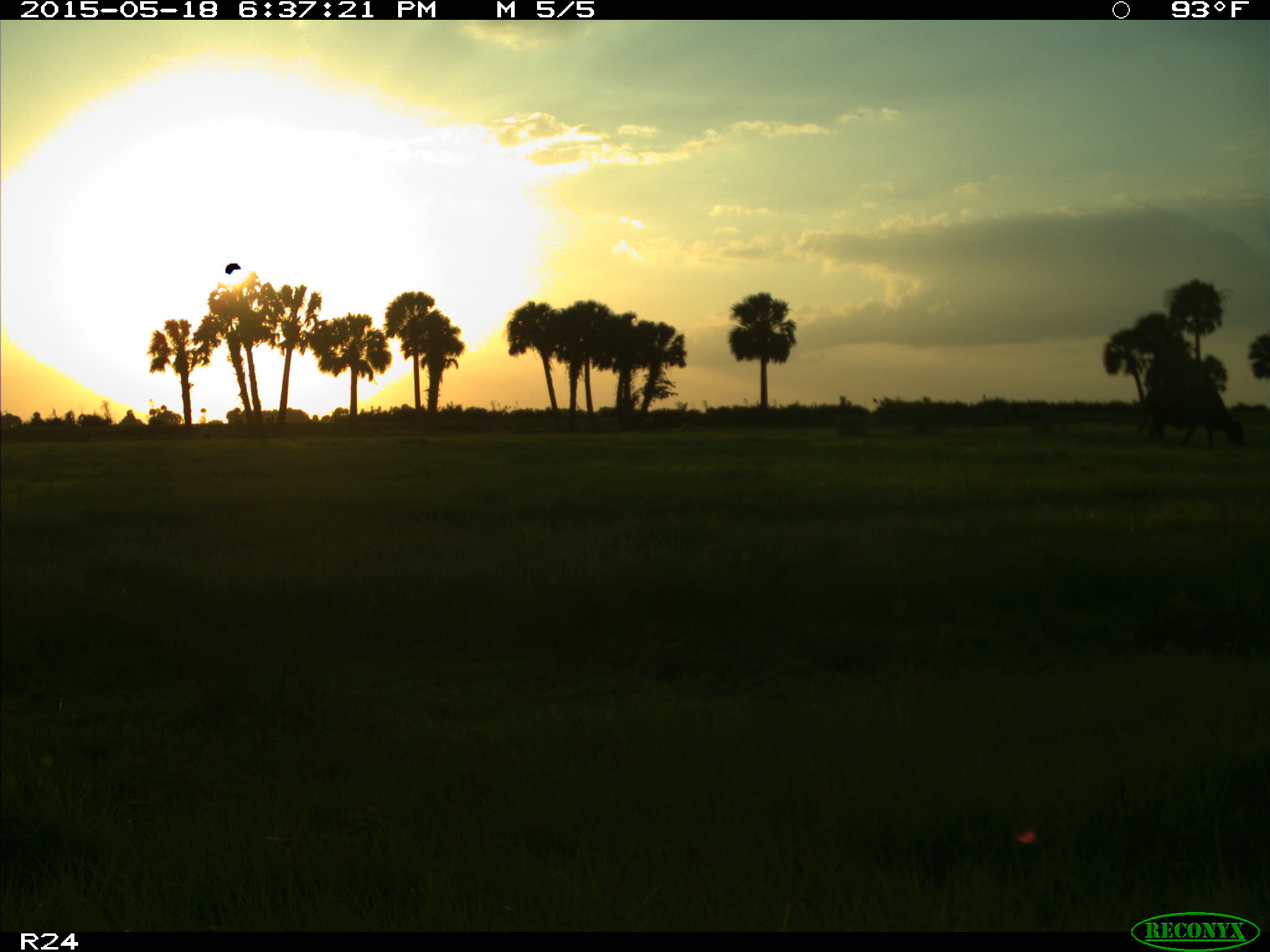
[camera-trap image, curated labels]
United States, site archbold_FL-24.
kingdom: Animalia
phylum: Chordata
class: Mammalia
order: Artiodactyla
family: Bovidae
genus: Bos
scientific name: Bos taurus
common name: domestic cow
Bos taurus (domestic cow).